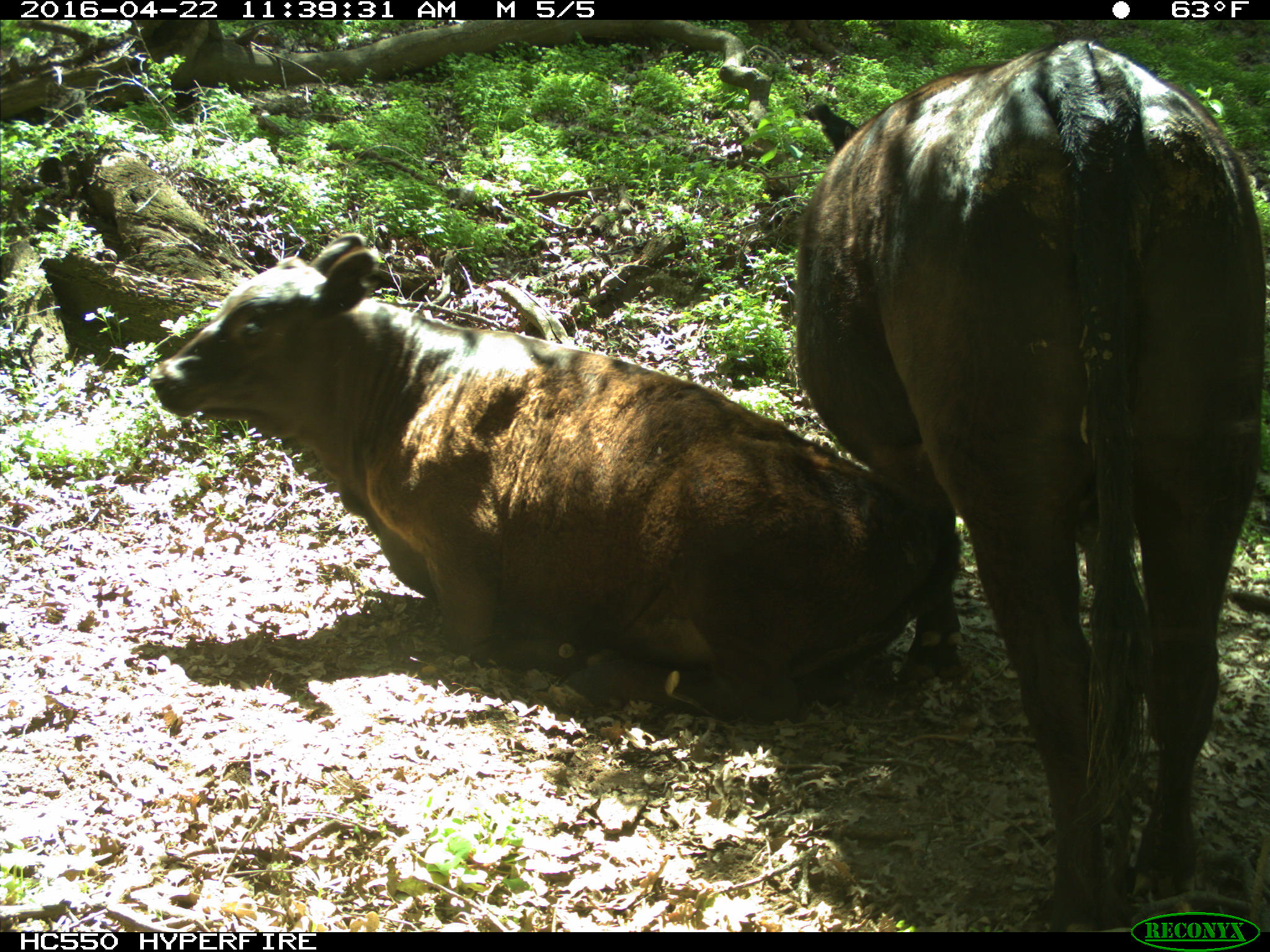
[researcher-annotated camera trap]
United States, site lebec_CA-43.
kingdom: Animalia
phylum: Chordata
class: Mammalia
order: Artiodactyla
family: Bovidae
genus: Bos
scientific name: Bos taurus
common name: domestic cow